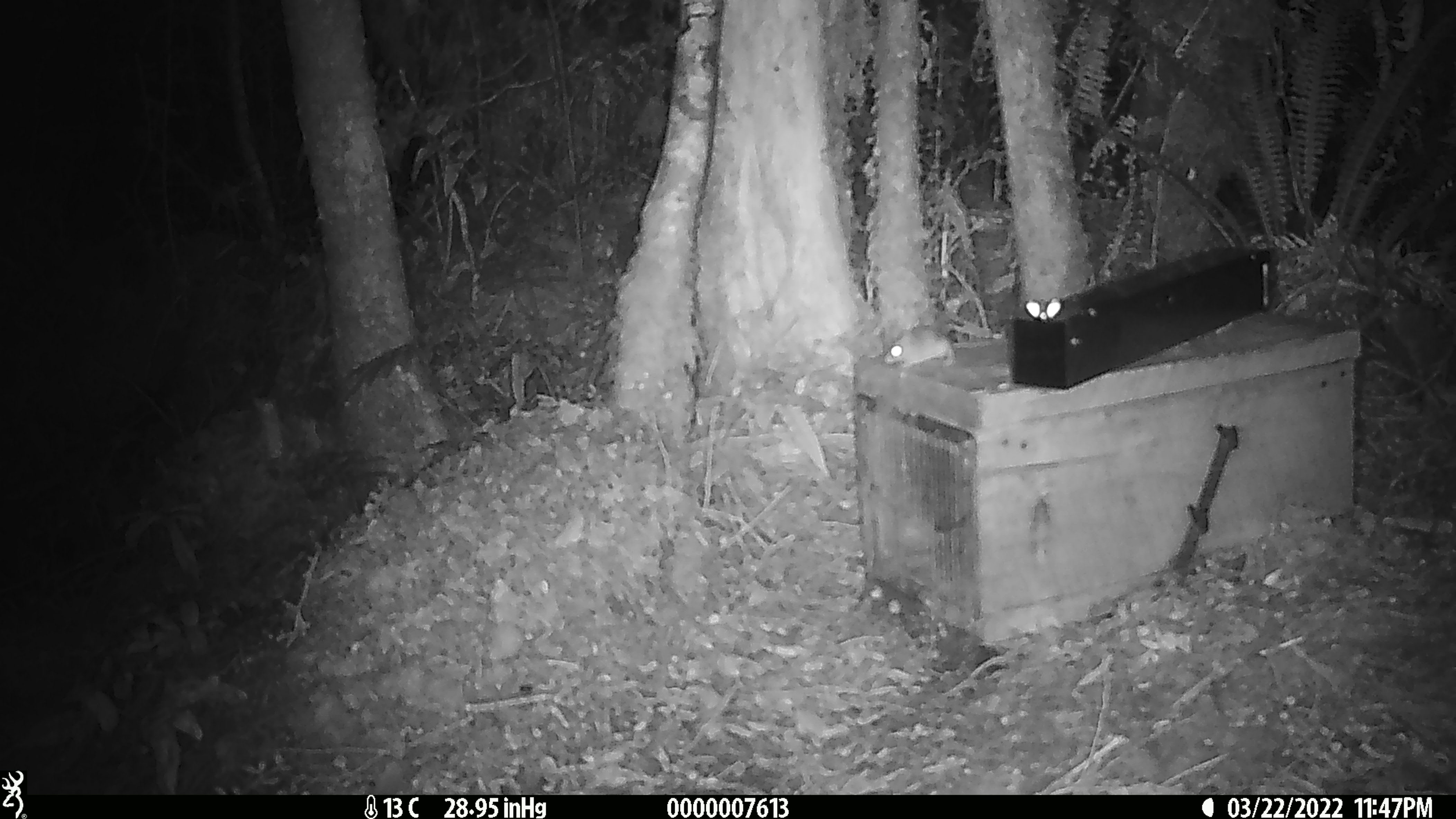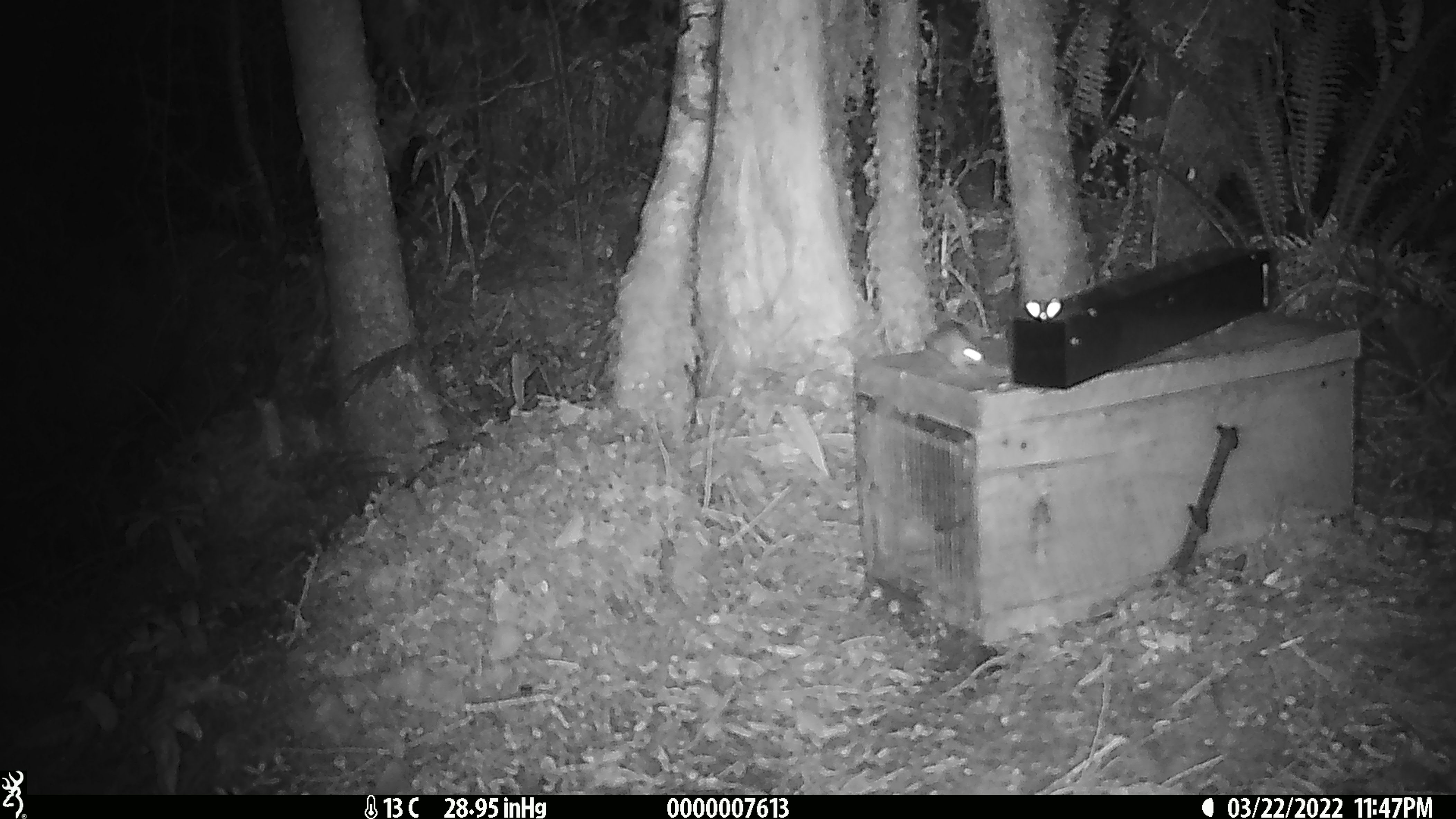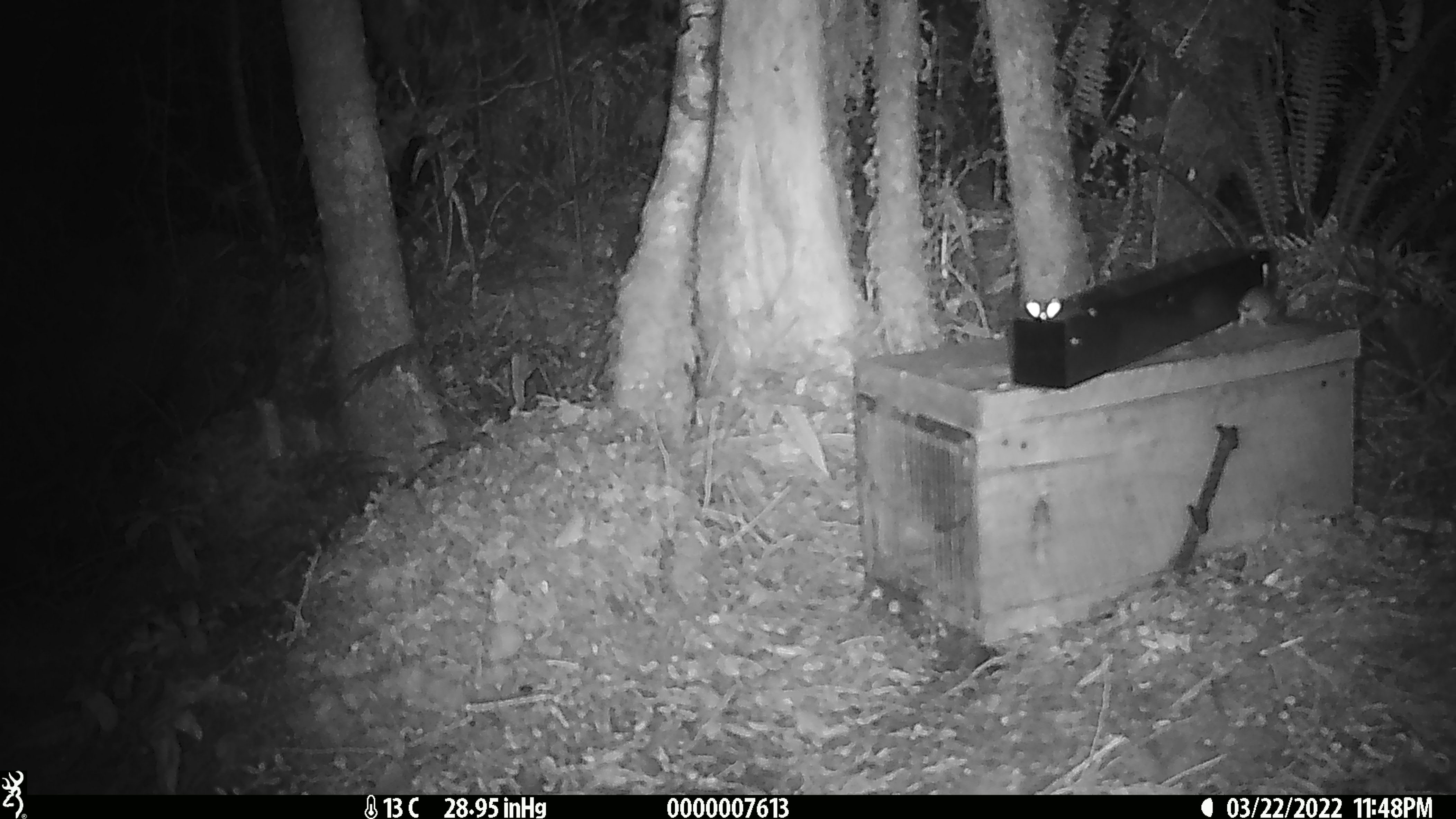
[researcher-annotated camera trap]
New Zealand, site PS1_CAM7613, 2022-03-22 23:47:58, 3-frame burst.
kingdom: Animalia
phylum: Chordata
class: Mammalia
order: Rodentia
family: Muridae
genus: Mus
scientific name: Mus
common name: mouse